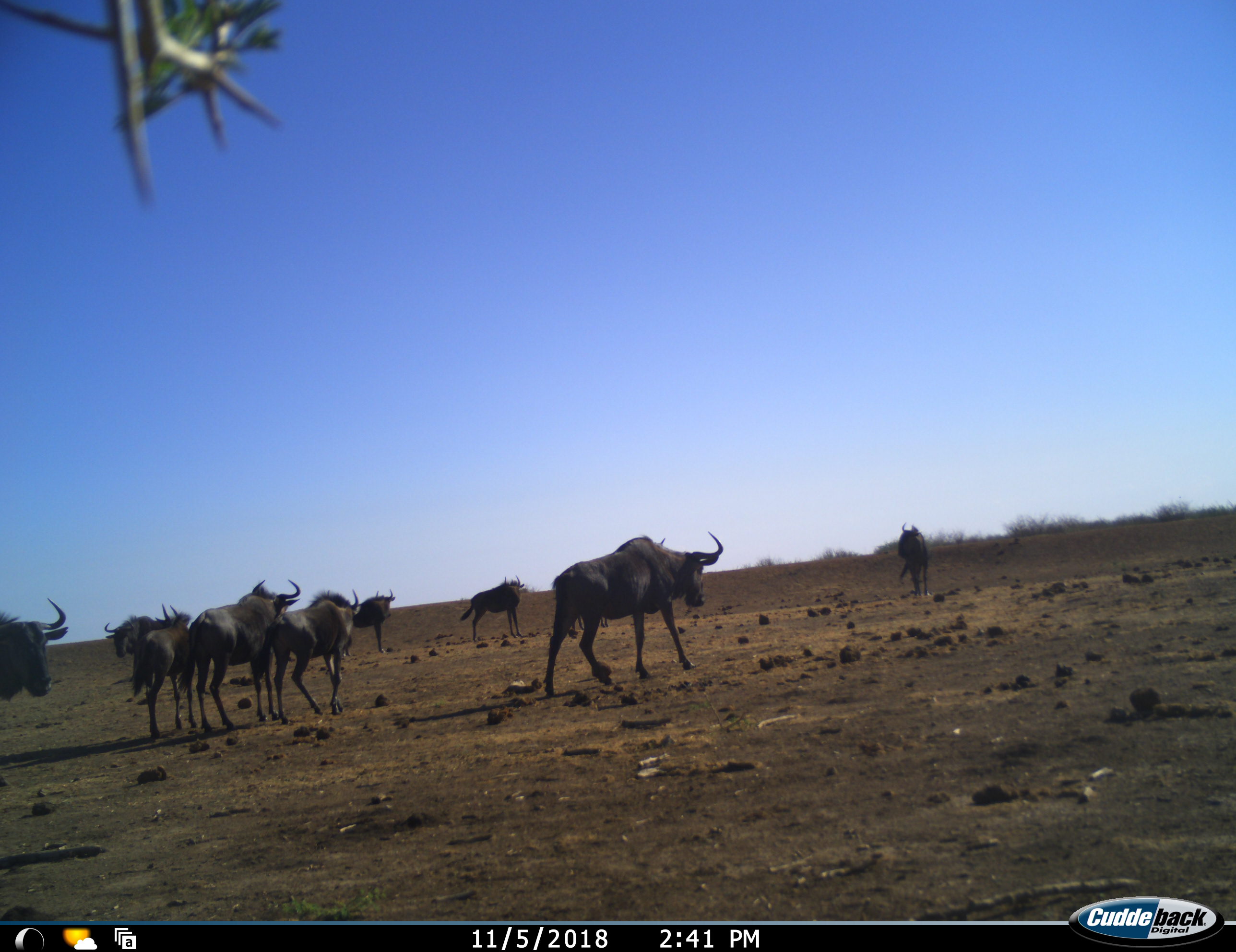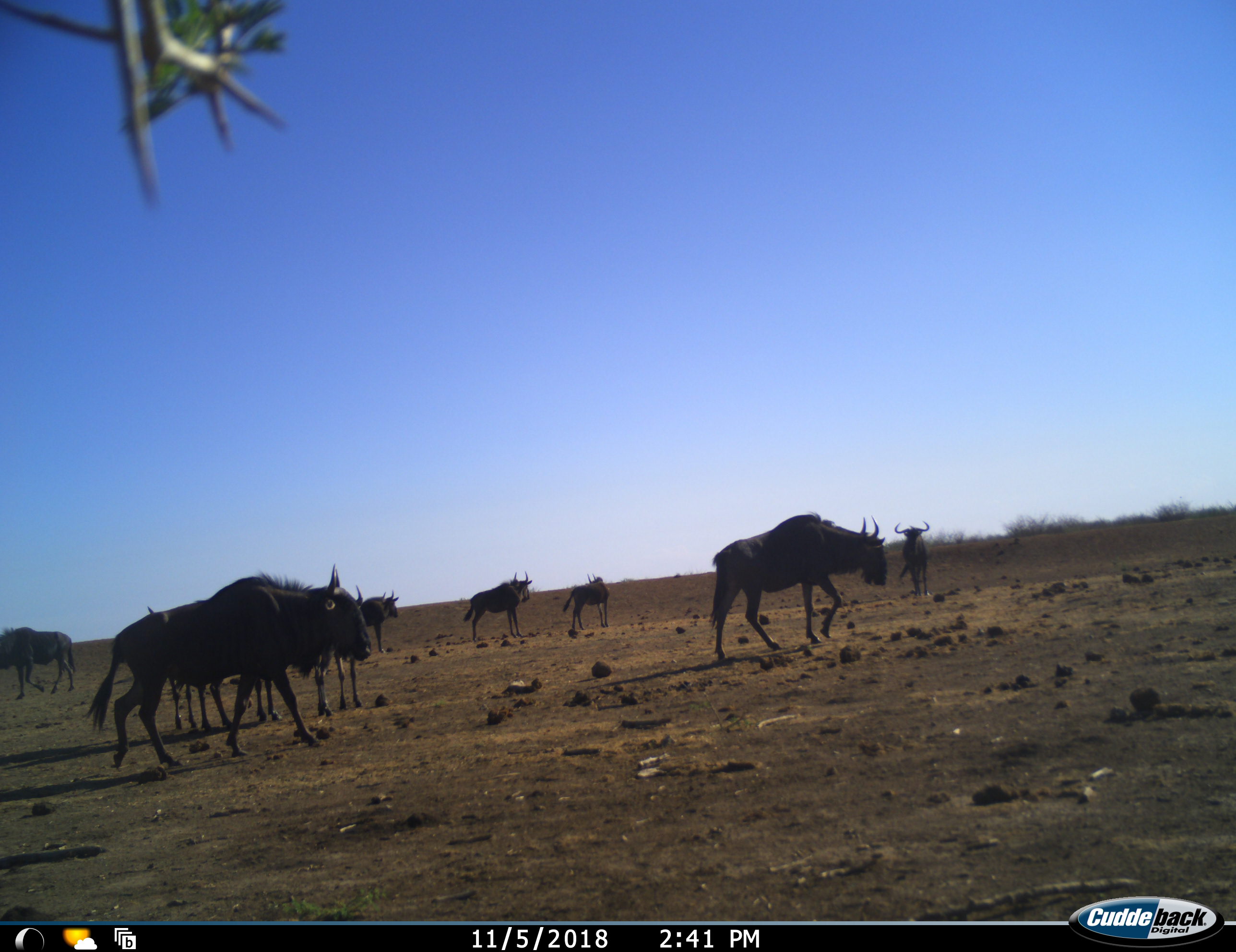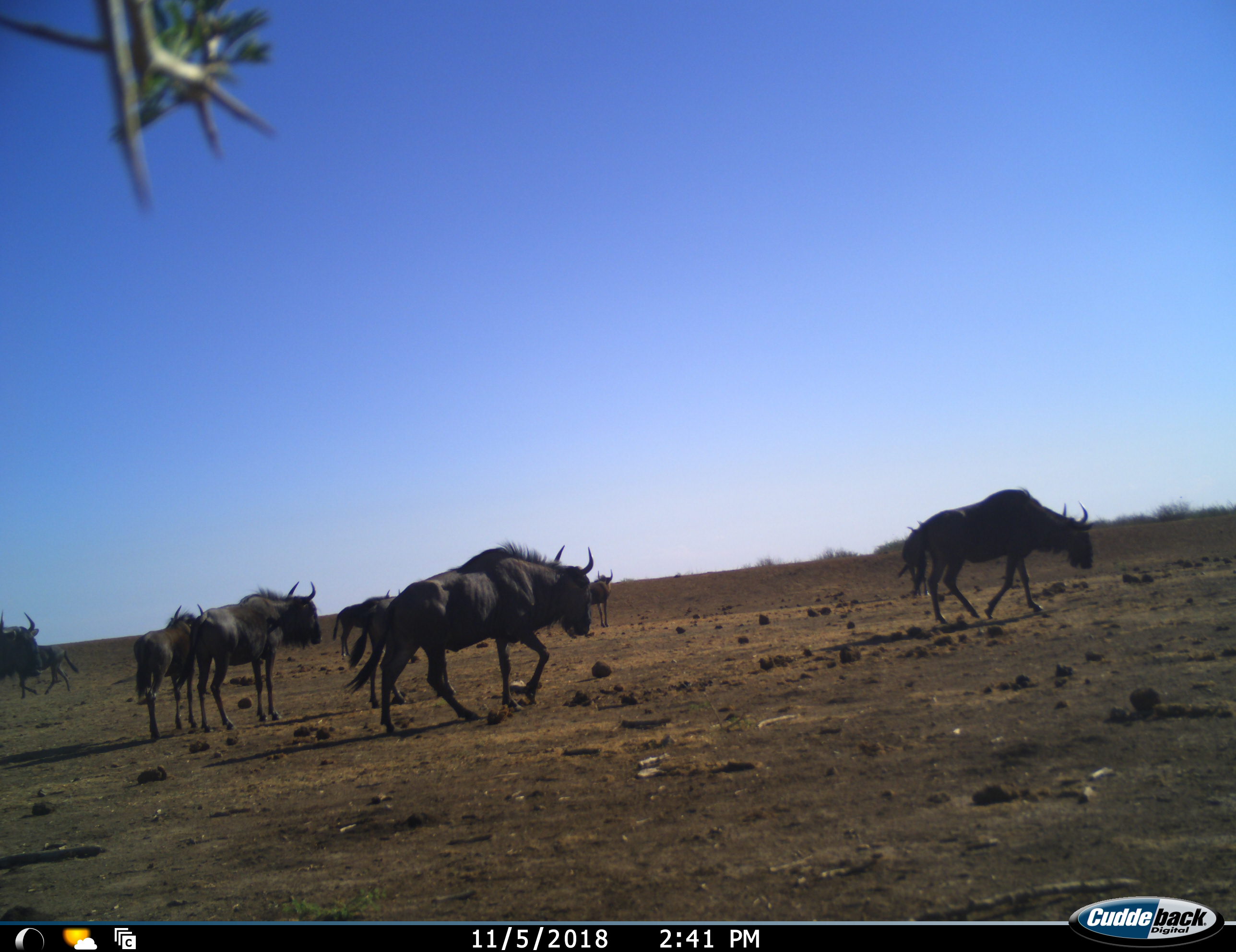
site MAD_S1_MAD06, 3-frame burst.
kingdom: Animalia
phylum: Chordata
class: Mammalia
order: Artiodactyla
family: Bovidae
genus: Connochaetes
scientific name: Connochaetes taurinus taurinus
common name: blue wildebeest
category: wildebeestblue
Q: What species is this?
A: Wildebeestblue (blue wildebeest) (Connochaetes taurinus taurinus).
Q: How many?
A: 10.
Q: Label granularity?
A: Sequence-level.